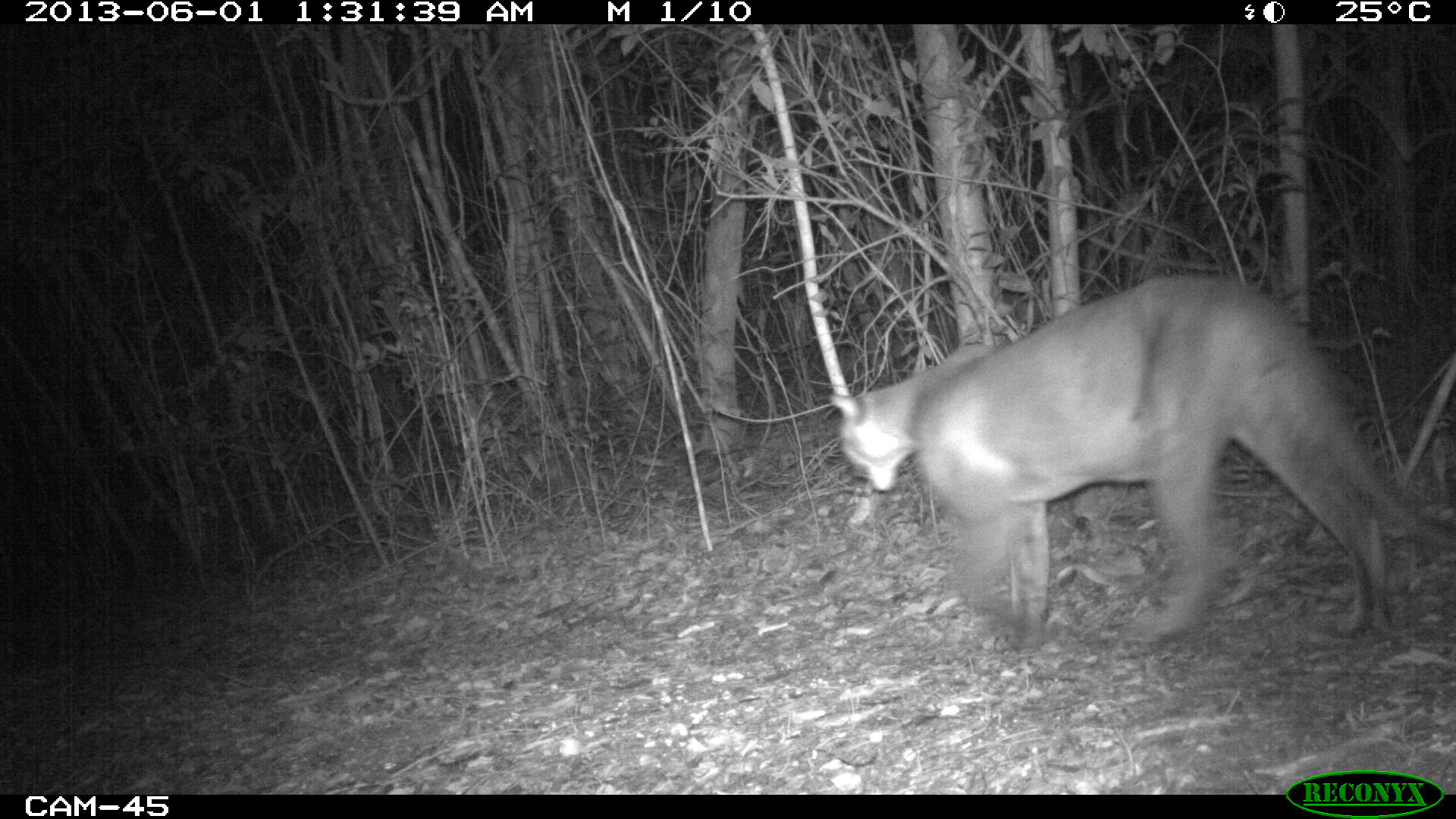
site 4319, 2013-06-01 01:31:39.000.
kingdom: Animalia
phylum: Chordata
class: Mammalia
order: Carnivora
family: Felidae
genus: Puma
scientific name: Puma concolor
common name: mountain lion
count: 1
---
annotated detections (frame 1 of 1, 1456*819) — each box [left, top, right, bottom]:
puma concolor: [826, 269, 1456, 639]